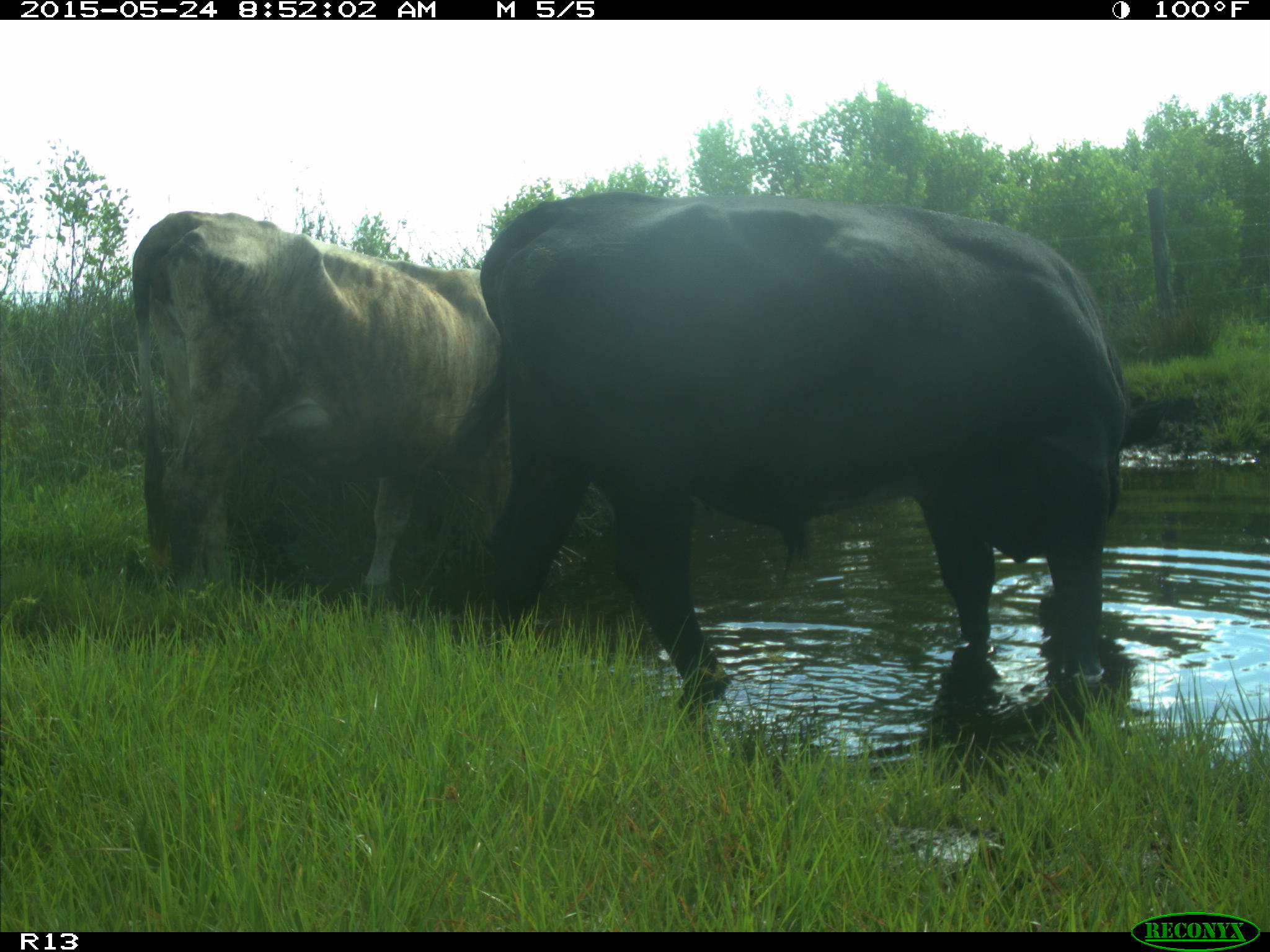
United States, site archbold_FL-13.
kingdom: Animalia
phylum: Chordata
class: Mammalia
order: Artiodactyla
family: Bovidae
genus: Bos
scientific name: Bos taurus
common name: domestic cow